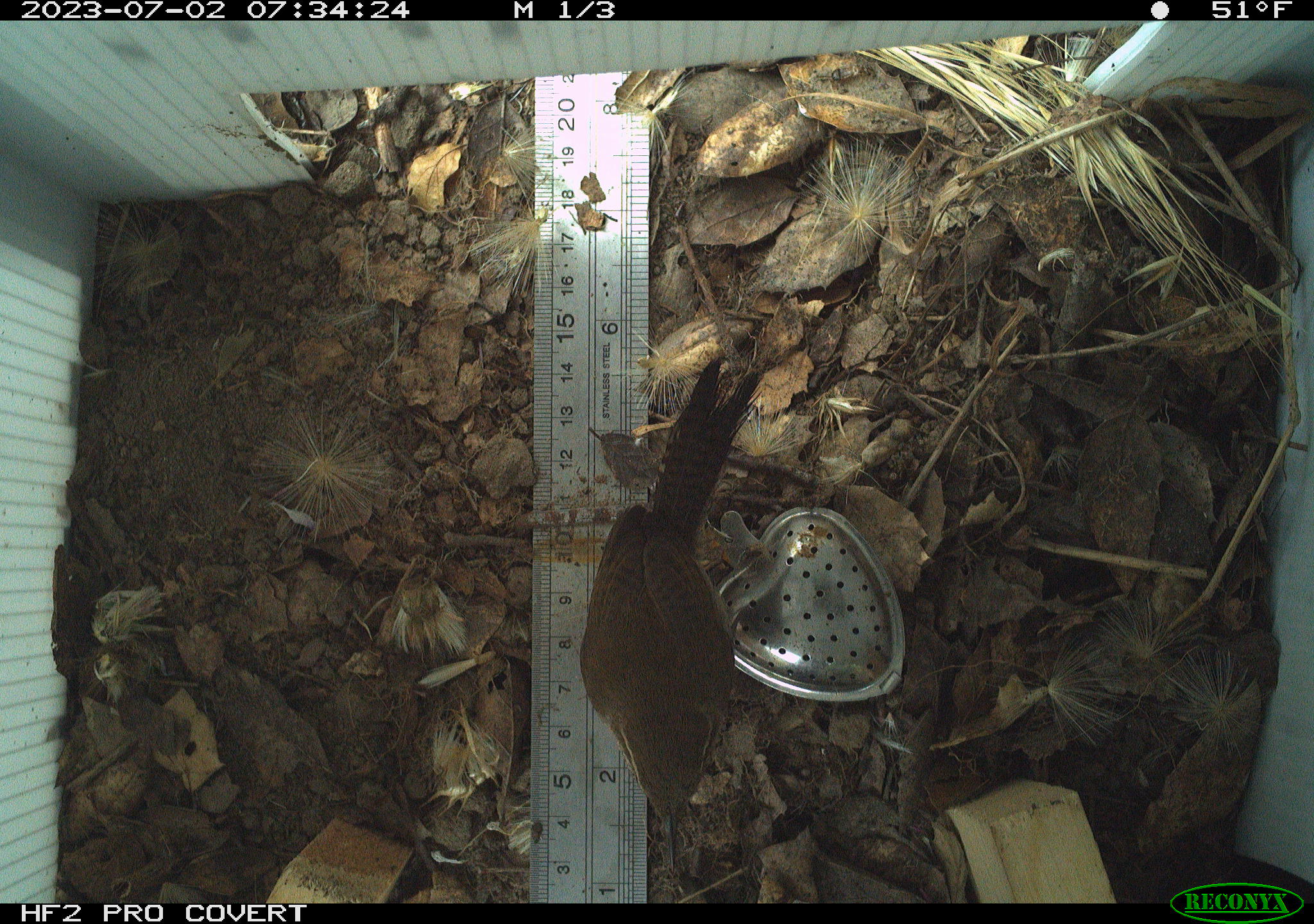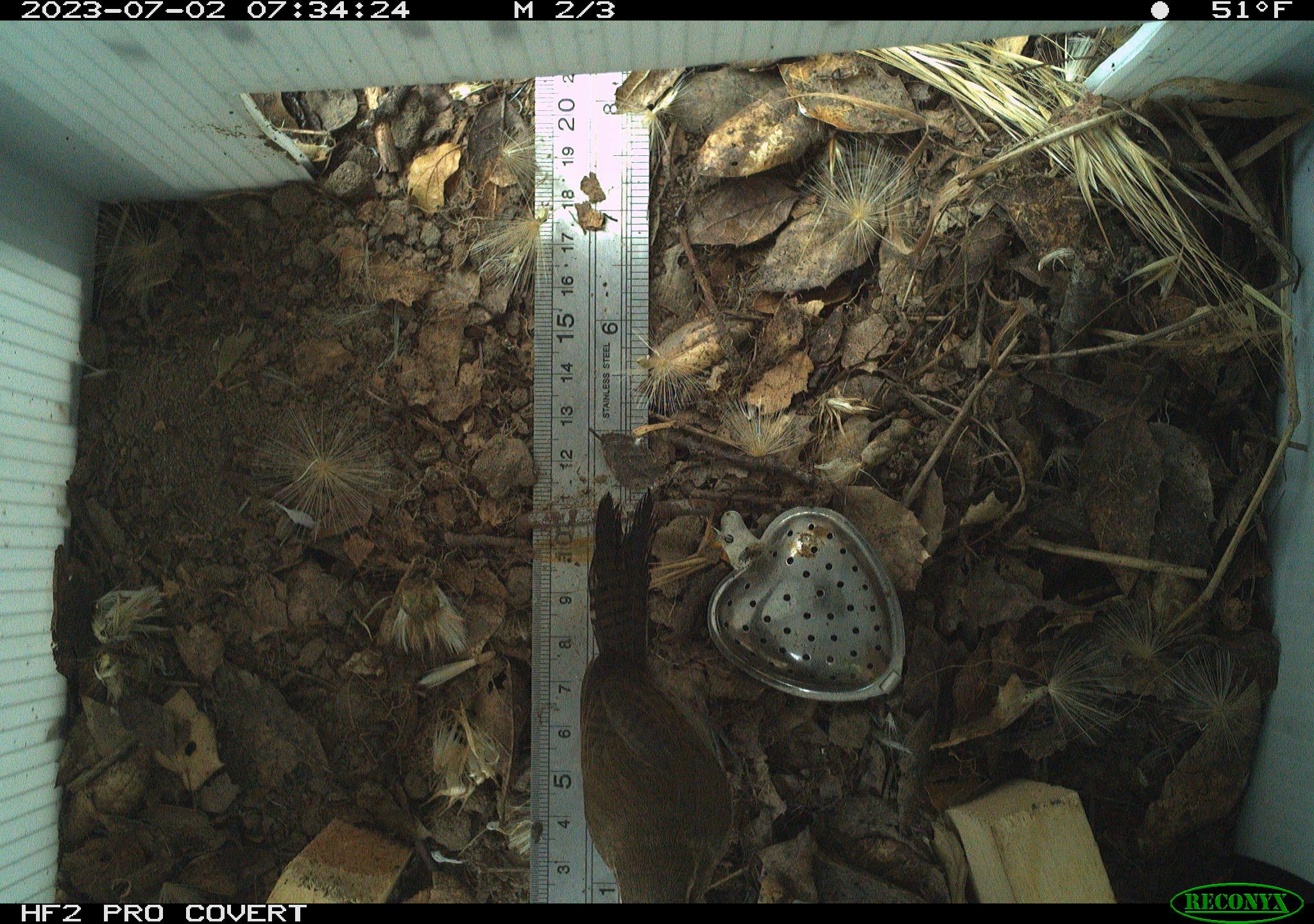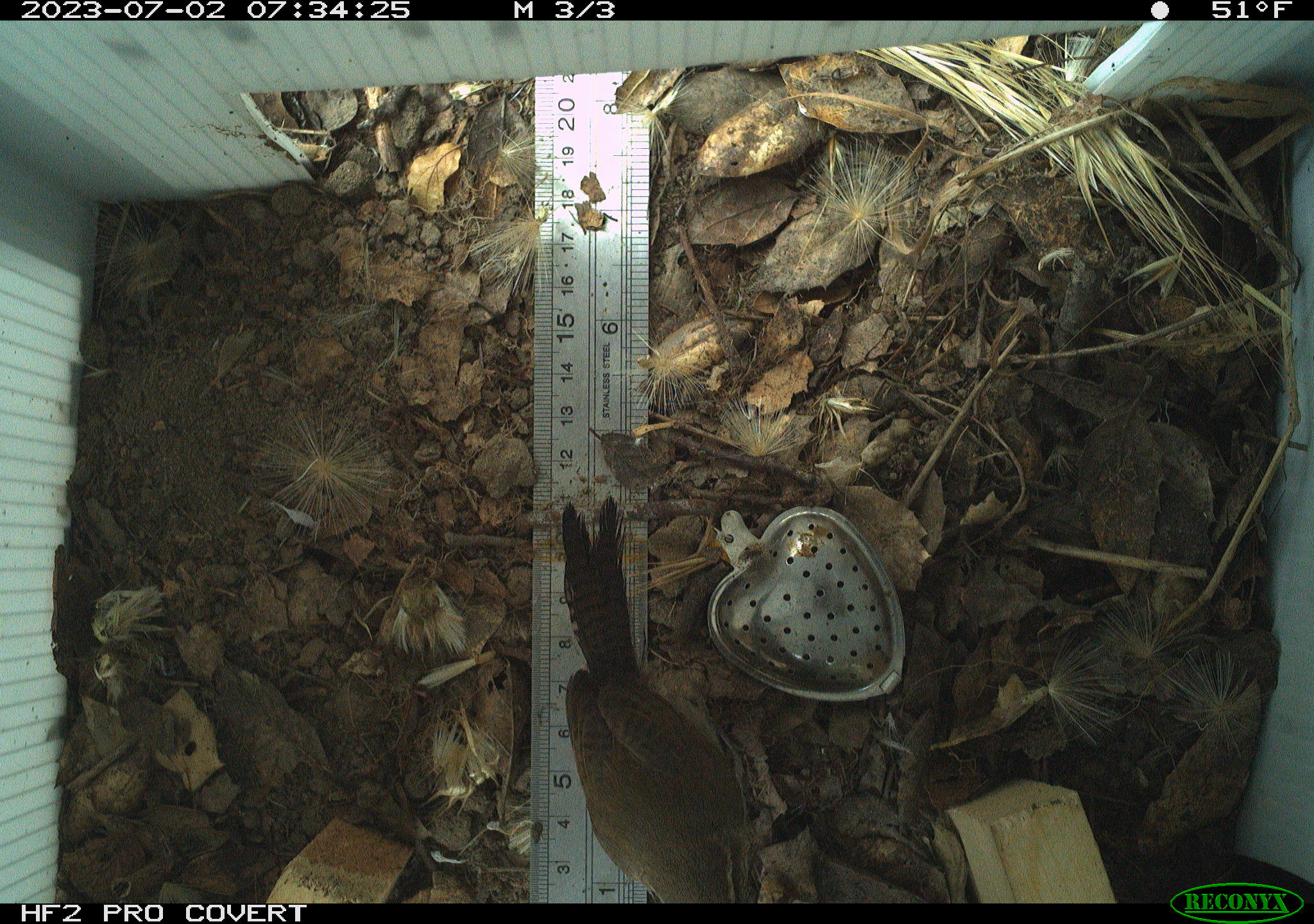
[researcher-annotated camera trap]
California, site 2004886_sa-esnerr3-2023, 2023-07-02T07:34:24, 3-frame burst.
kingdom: Animalia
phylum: Chordata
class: Aves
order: Passeriformes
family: Troglodytidae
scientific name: Troglodytidae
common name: wren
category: troglodytidae family